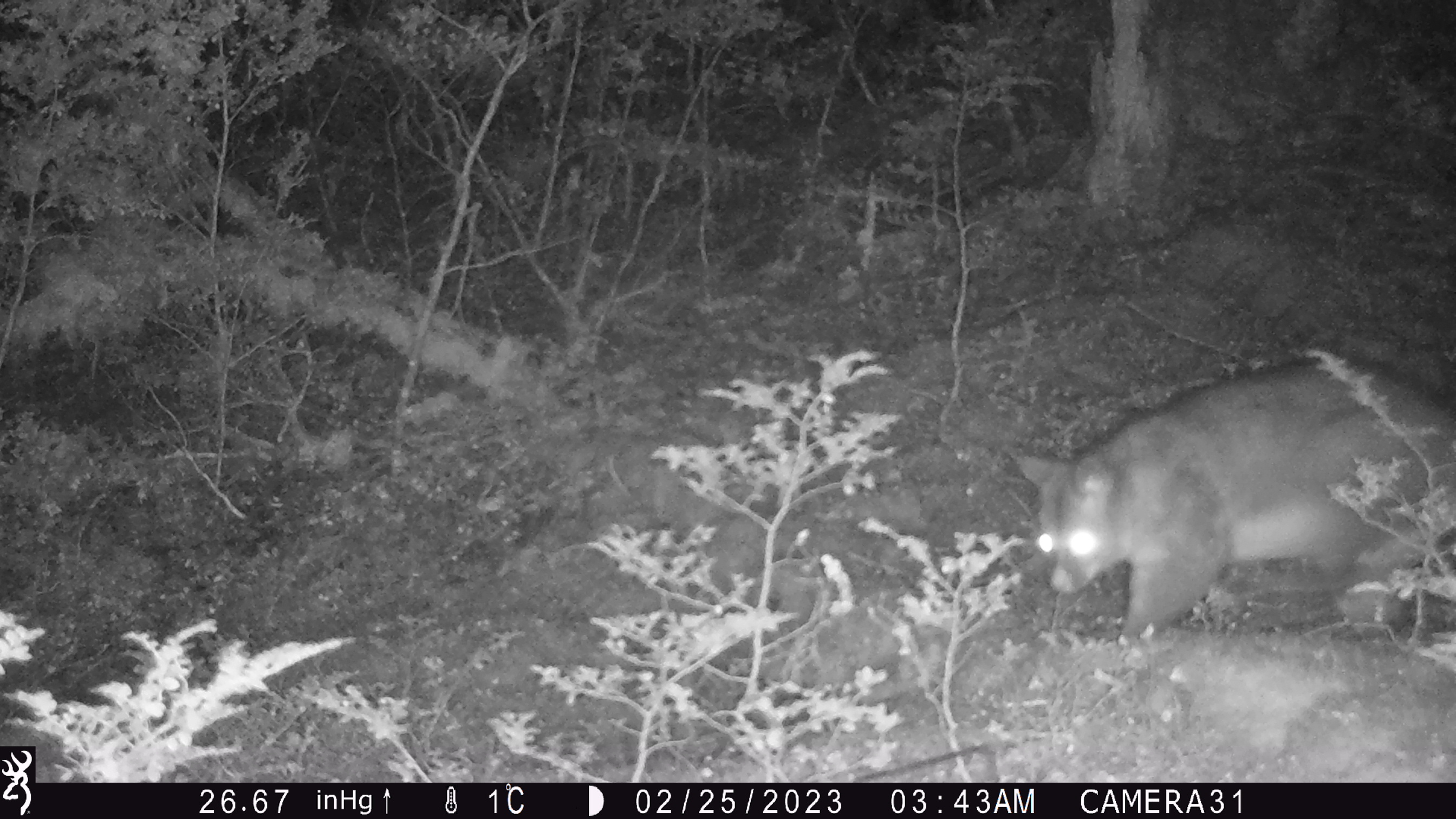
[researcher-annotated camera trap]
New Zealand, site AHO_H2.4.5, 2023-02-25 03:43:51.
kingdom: Animalia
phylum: Chordata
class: Mammalia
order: Carnivora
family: Mustelidae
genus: Mustela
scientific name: Mustela erminea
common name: stoat